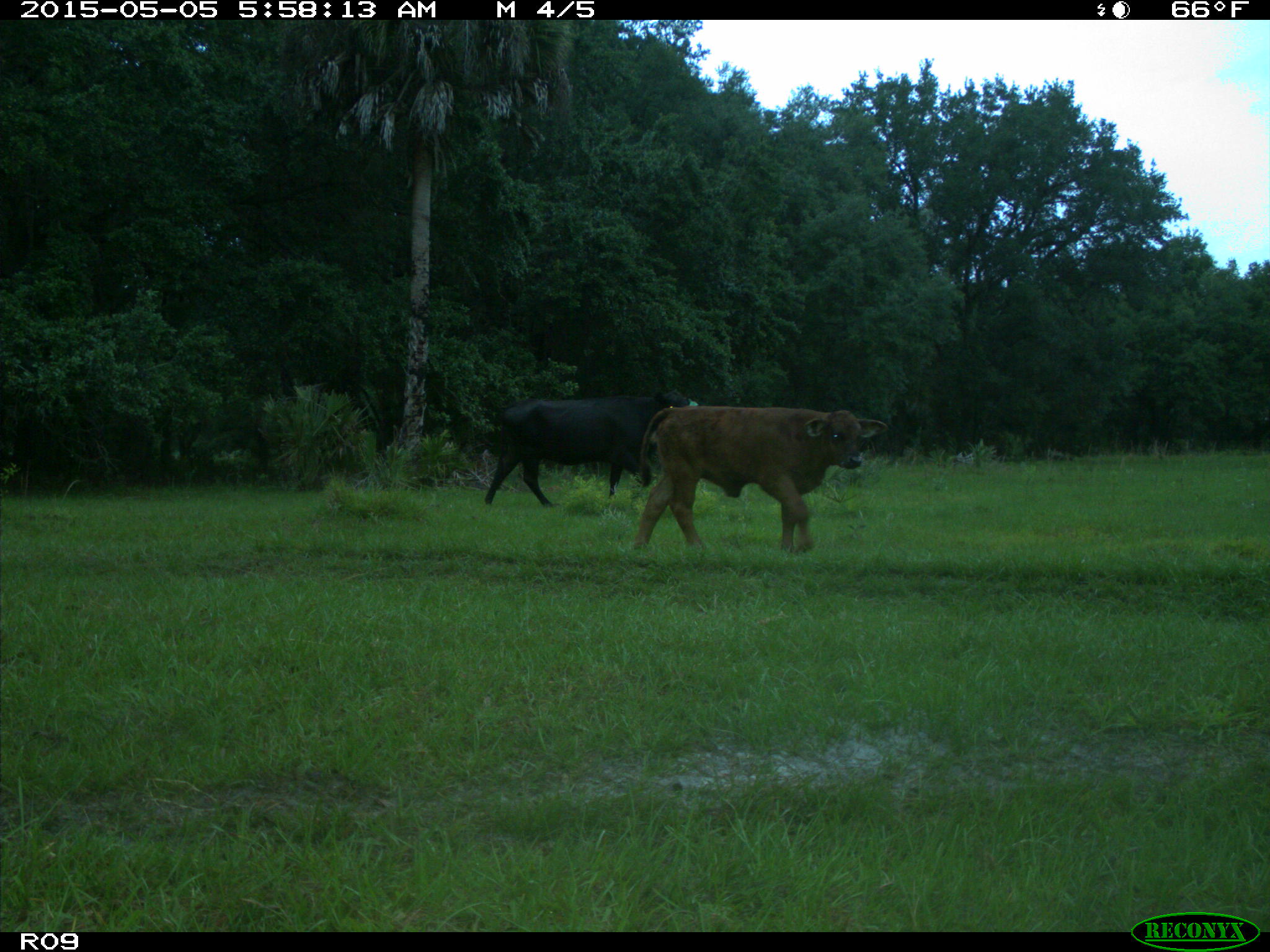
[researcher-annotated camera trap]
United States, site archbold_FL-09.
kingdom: Animalia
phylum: Chordata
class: Mammalia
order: Artiodactyla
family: Bovidae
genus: Bos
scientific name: Bos taurus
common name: domestic cow